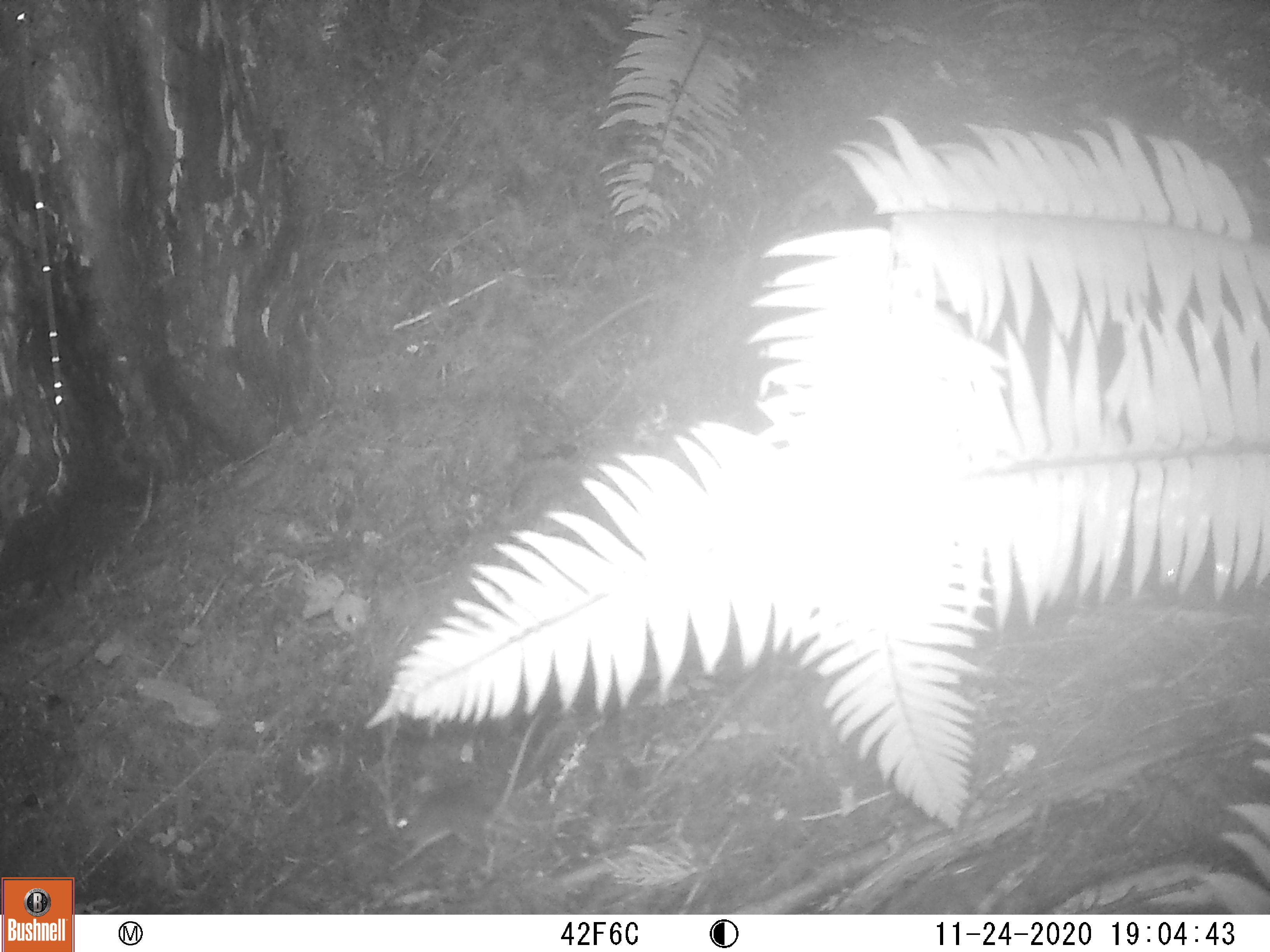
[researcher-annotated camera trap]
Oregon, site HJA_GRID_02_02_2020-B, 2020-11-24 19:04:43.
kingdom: Animalia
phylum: Chordata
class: Mammalia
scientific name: Mammalia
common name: small mammal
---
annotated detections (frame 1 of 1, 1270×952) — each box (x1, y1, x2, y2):
small mammal: (391, 776, 593, 876)